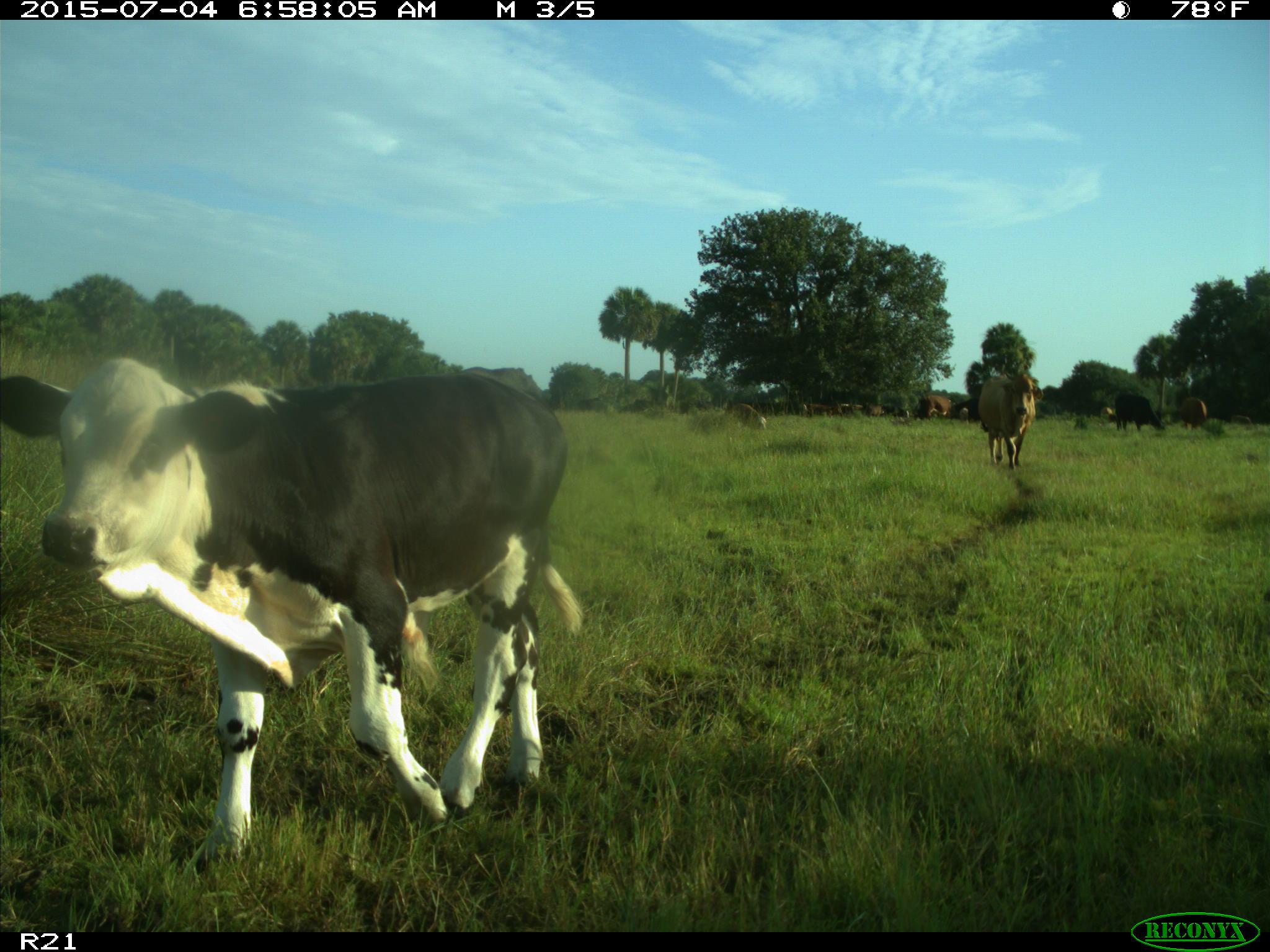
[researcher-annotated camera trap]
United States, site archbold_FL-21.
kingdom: Animalia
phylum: Chordata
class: Mammalia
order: Artiodactyla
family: Bovidae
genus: Bos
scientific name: Bos taurus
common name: domestic cow